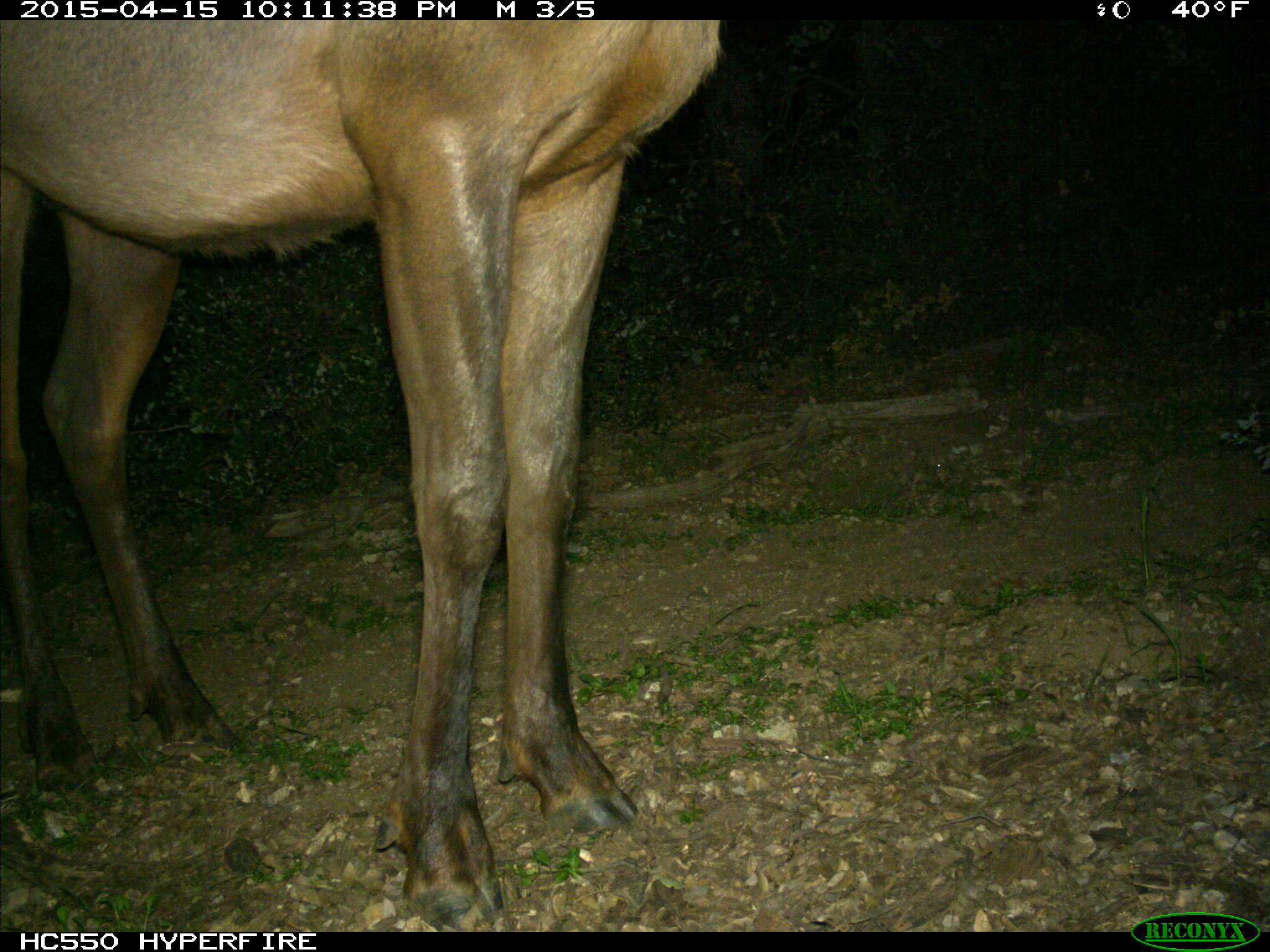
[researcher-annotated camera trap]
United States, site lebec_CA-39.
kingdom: Animalia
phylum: Chordata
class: Mammalia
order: Artiodactyla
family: Cervidae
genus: Cervus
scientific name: Cervus canadensis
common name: elk